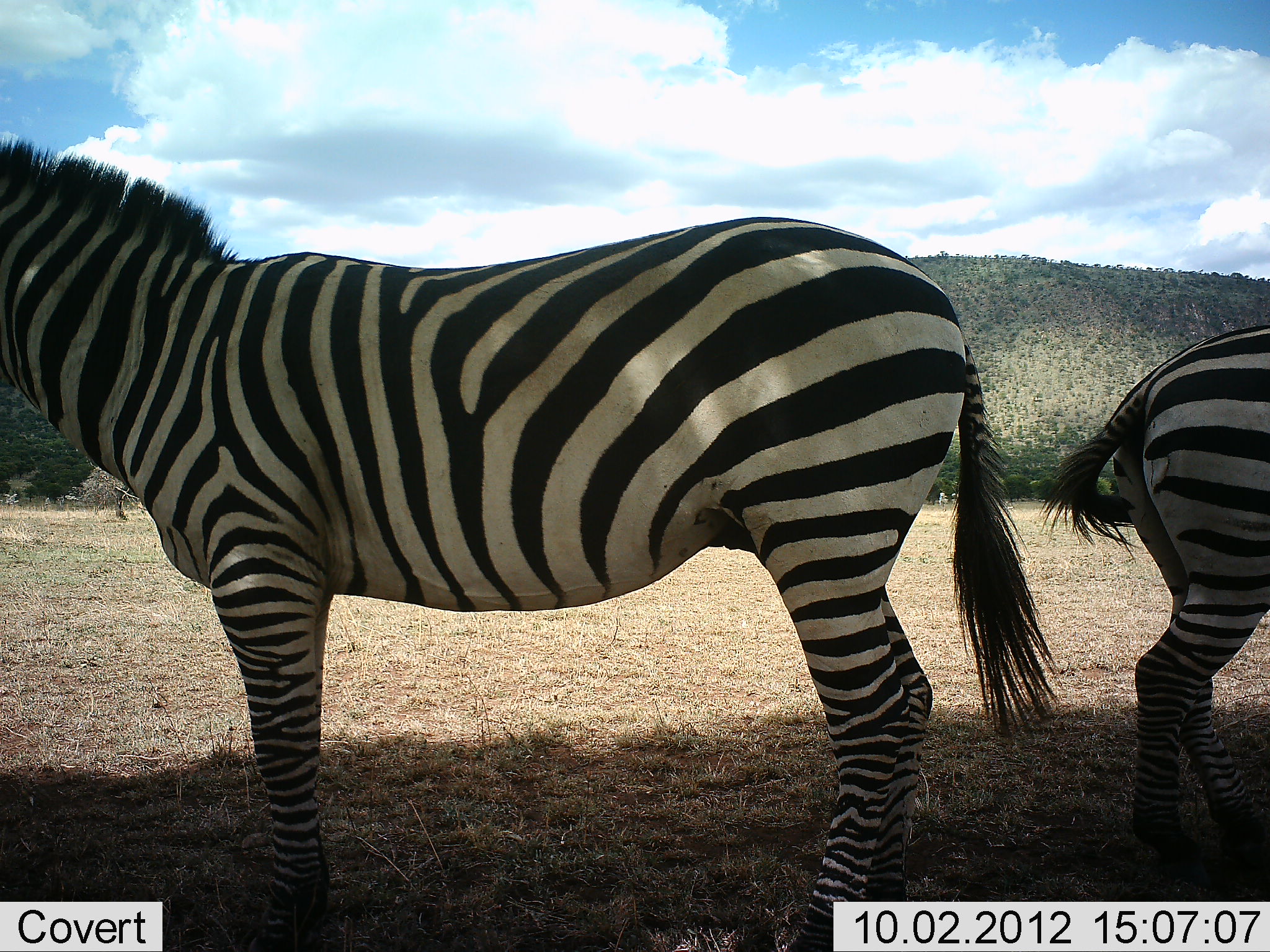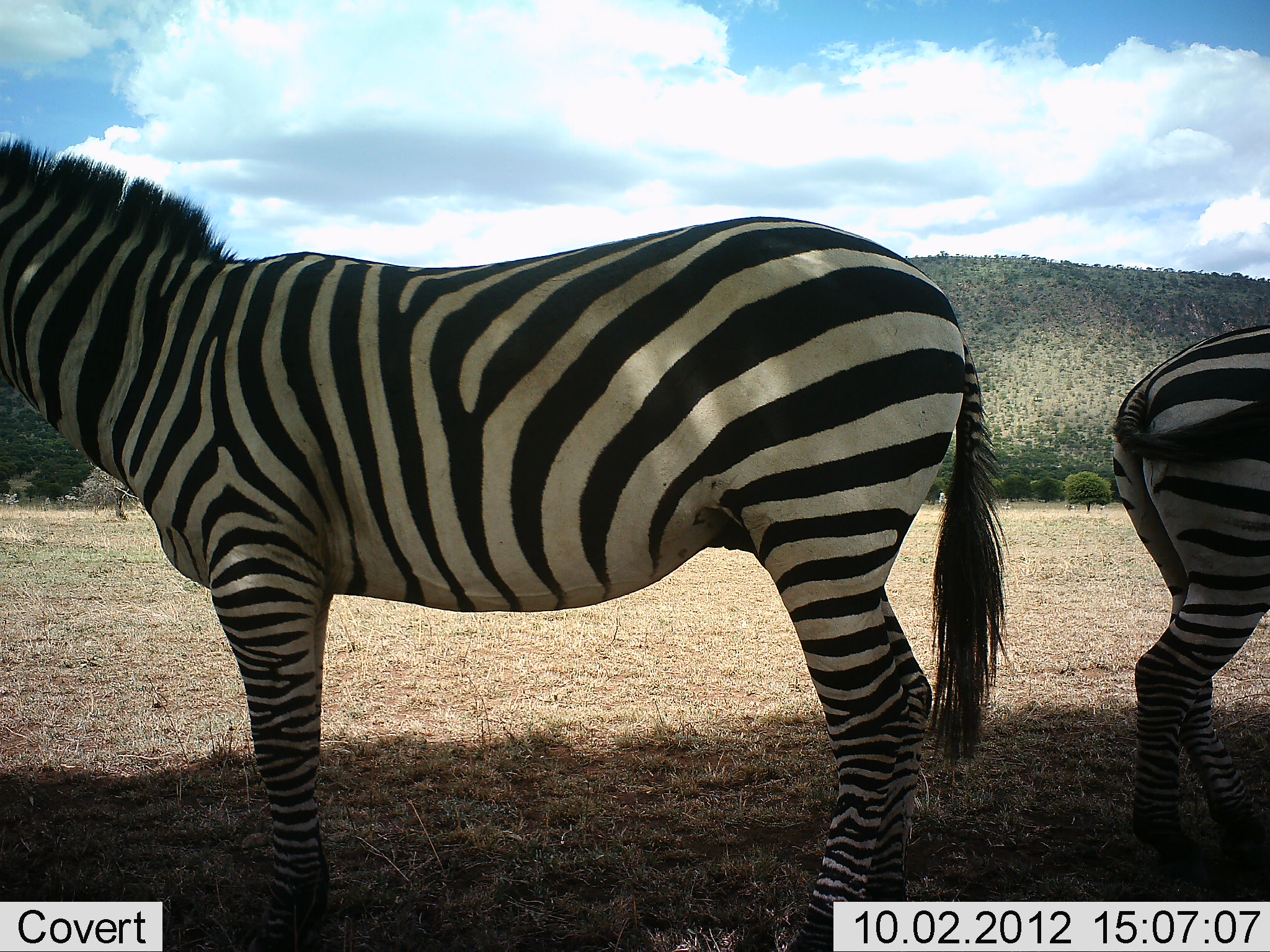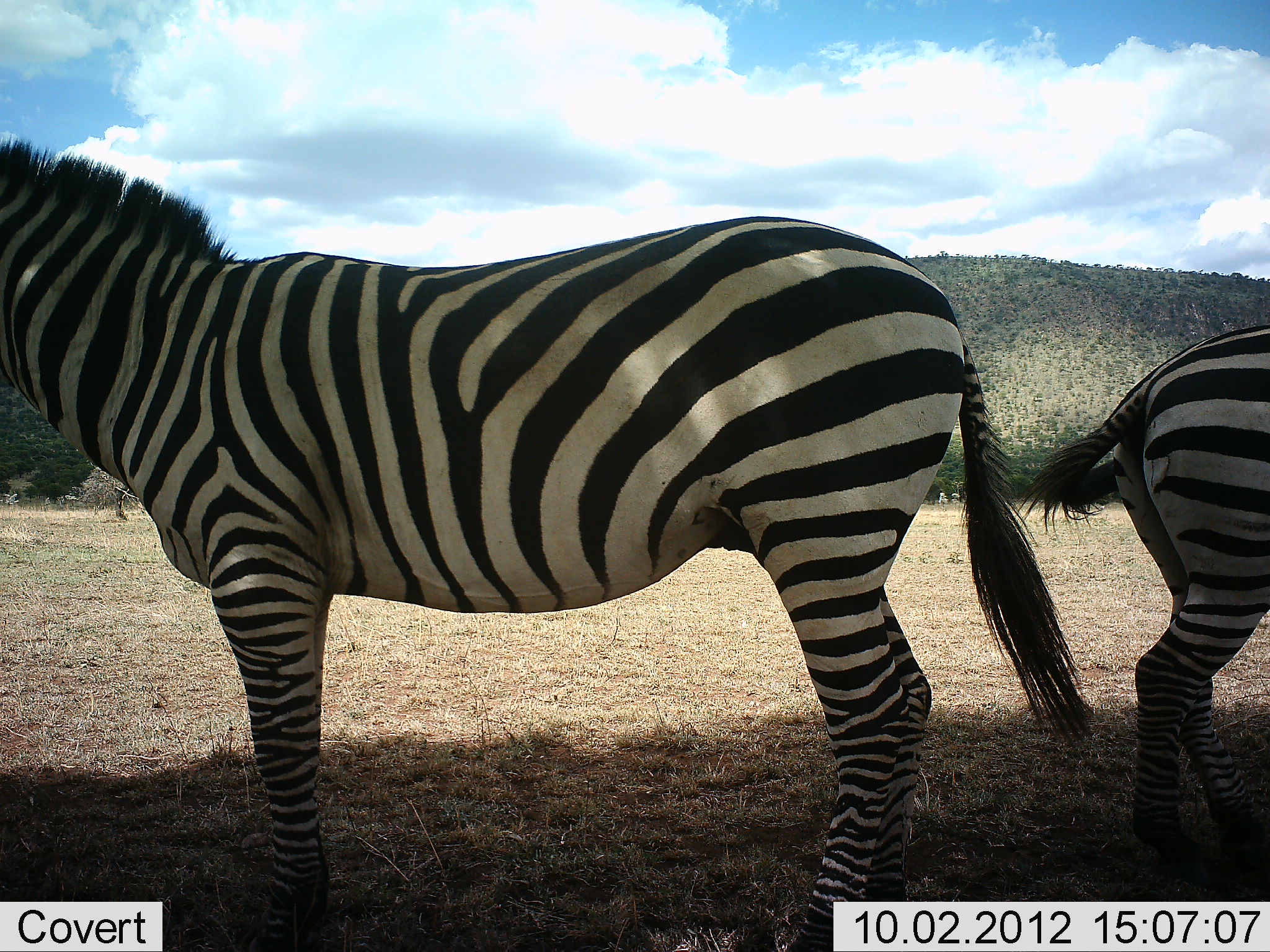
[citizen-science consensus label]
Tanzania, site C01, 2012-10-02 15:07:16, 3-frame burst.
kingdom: Animalia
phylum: Chordata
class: Mammalia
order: Perissodactyla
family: Equidae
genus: Equus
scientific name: Equus quagga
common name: plains zebra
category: zebra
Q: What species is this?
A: Zebra (plains zebra) (Equus quagga).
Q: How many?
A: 2.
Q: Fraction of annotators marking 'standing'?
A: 100%.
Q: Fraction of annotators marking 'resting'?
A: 0%.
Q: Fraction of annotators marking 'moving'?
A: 0%.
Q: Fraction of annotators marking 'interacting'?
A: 0%.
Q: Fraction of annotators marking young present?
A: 0%.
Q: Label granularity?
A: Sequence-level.